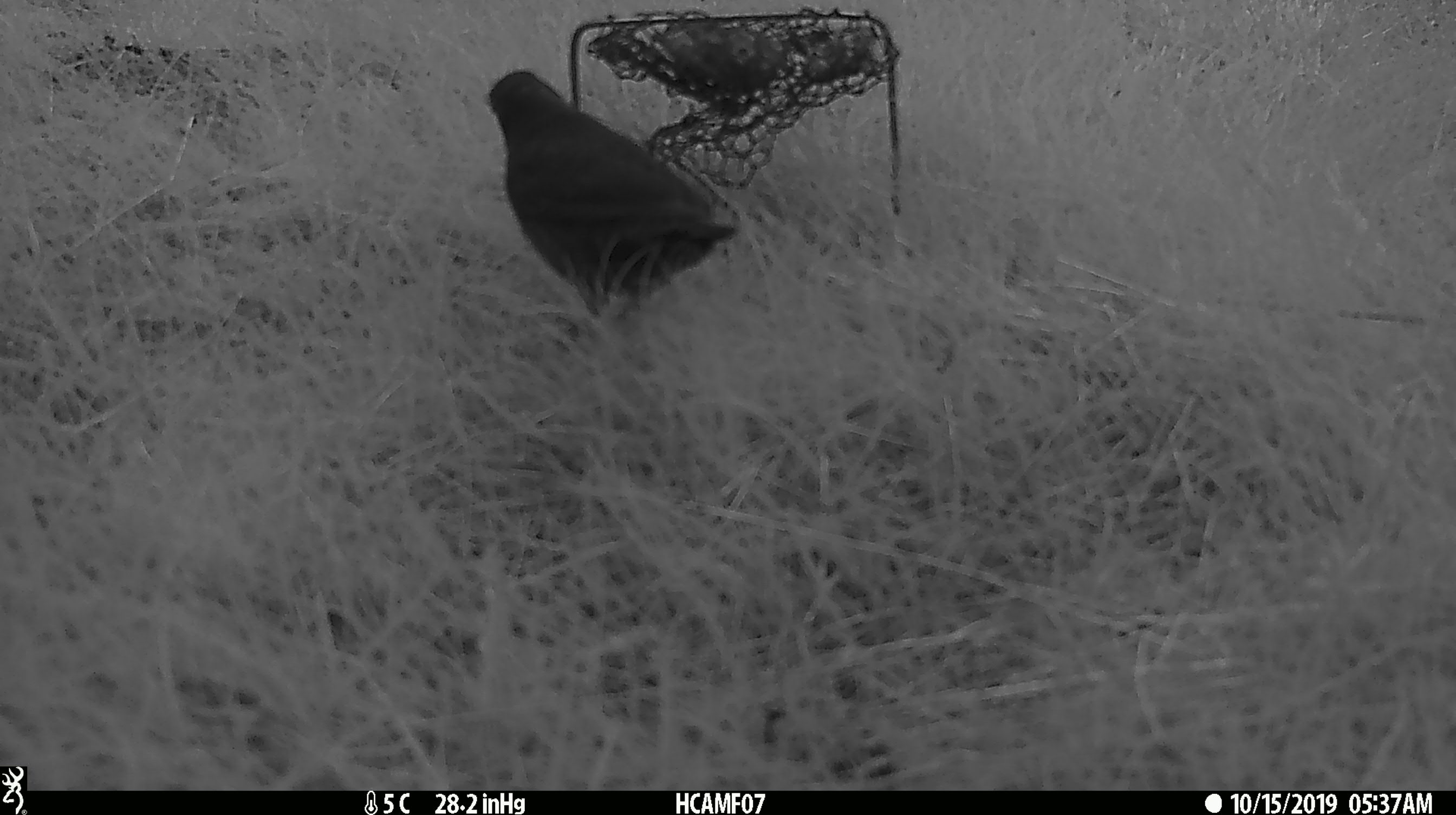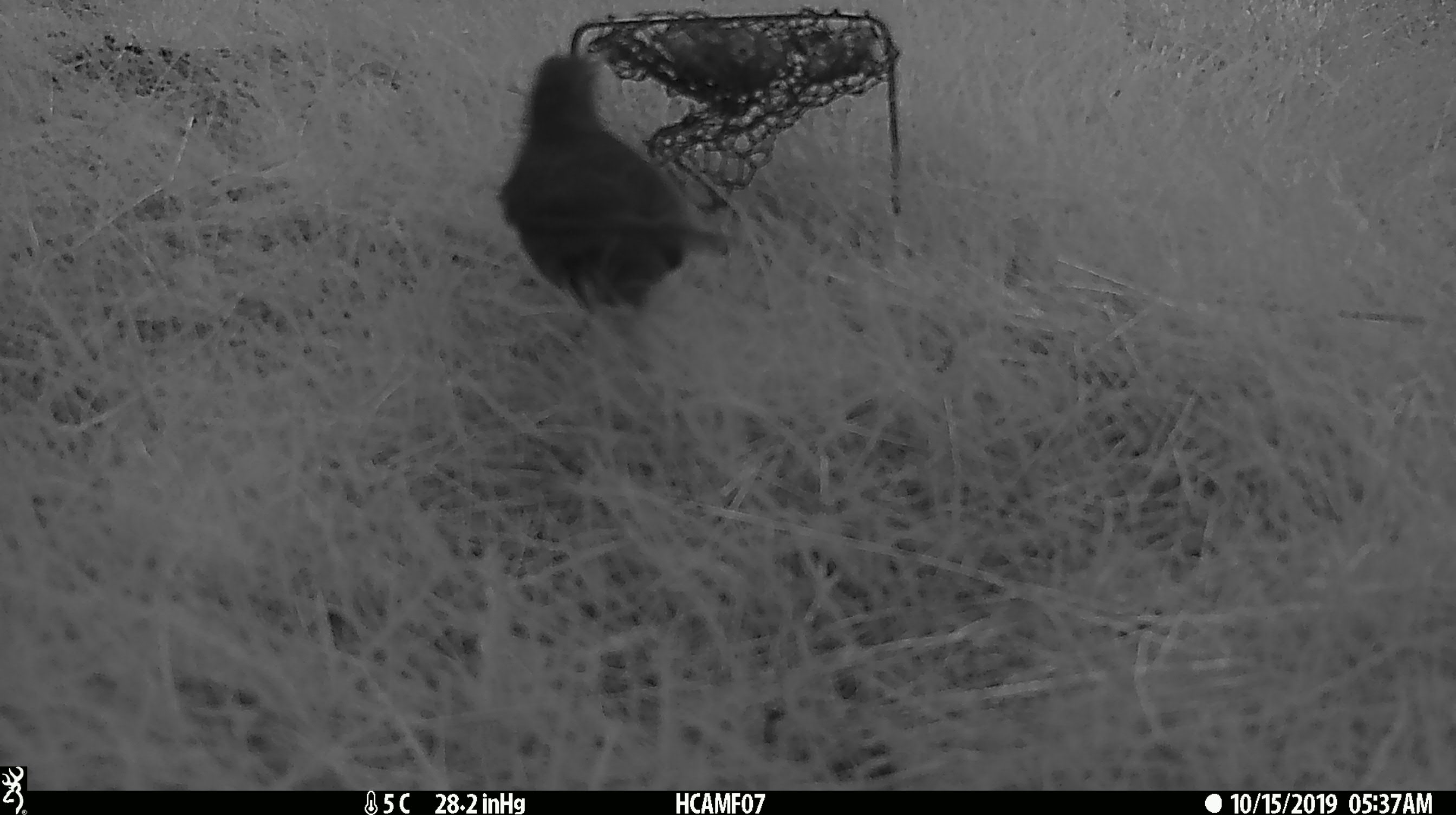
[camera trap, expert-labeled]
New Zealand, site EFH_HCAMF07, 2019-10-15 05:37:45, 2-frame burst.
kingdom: Animalia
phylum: Chordata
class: Aves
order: Passeriformes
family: Turdidae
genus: Turdus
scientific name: Turdus merula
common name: eurasian blackbird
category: blackbird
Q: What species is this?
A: Blackbird (eurasian blackbird) (Turdus merula).